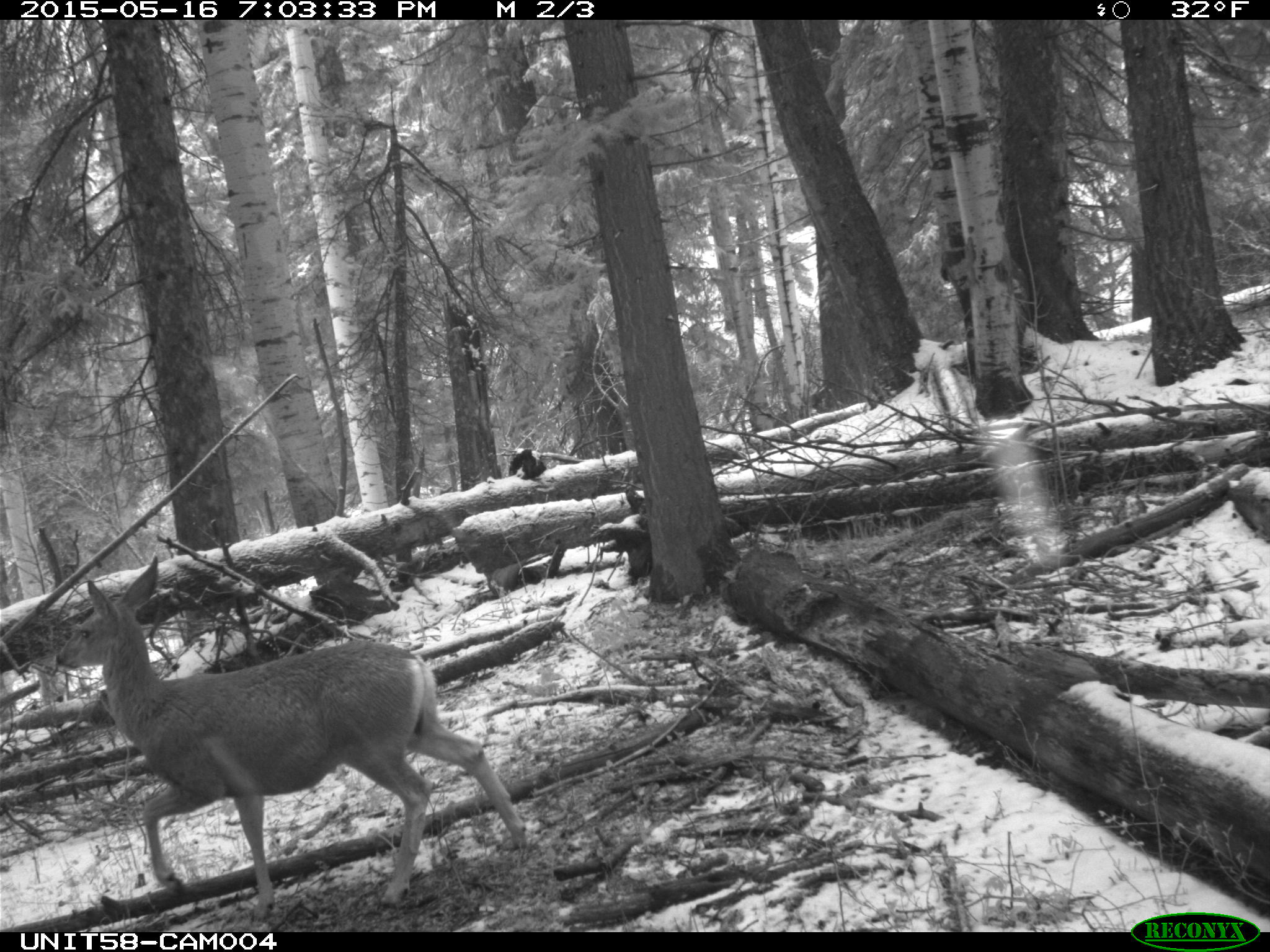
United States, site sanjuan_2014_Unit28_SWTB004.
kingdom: Animalia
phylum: Chordata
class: Mammalia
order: Artiodactyla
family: Cervidae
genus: Odocoileus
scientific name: Odocoileus hemionus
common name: mule deer